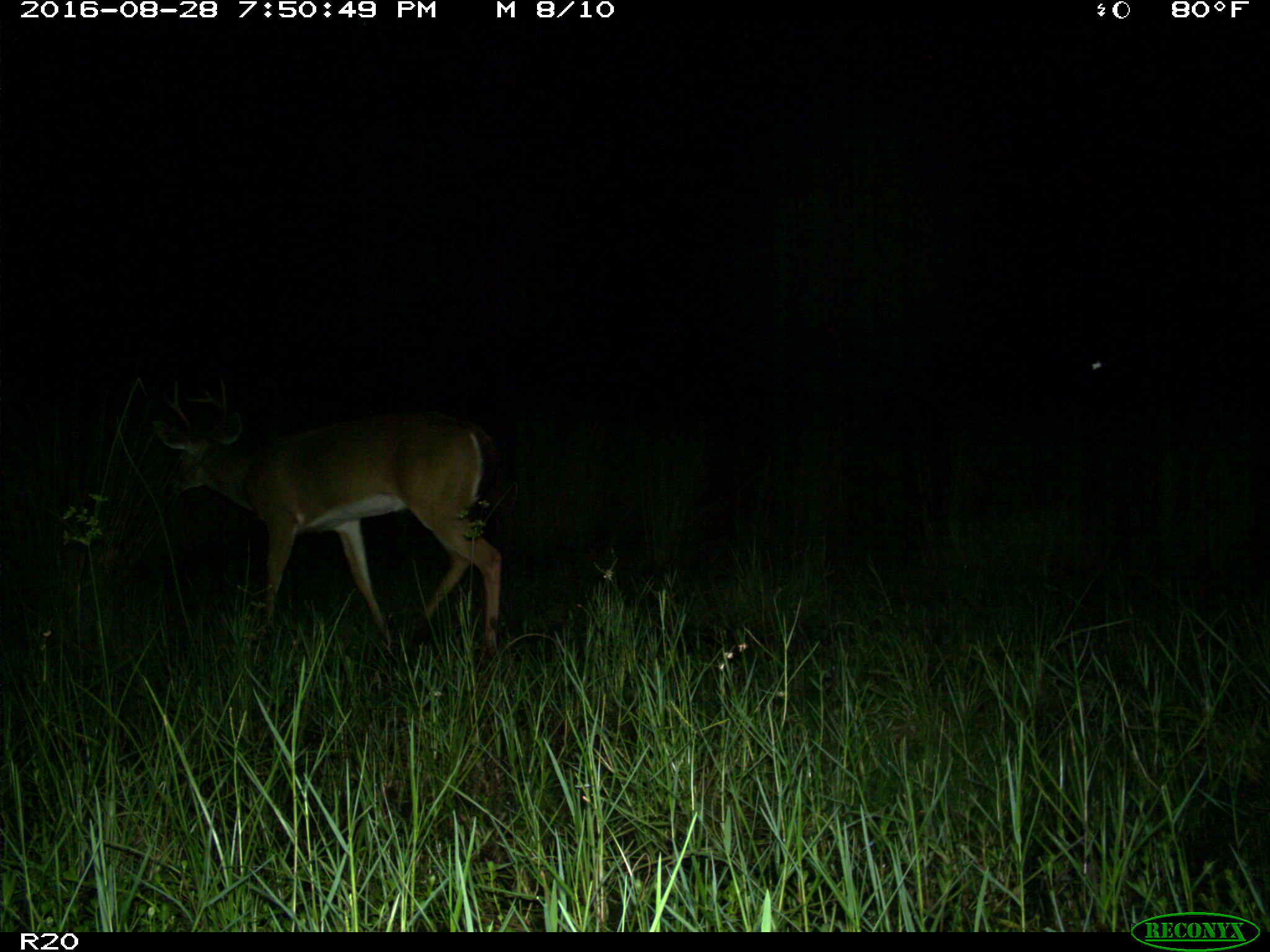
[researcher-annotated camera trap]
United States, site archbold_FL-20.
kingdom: Animalia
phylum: Chordata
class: Mammalia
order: Artiodactyla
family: Cervidae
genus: Odocoileus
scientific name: Odocoileus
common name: deer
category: unidentified deer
Unidentified deer (deer) (Odocoileus).